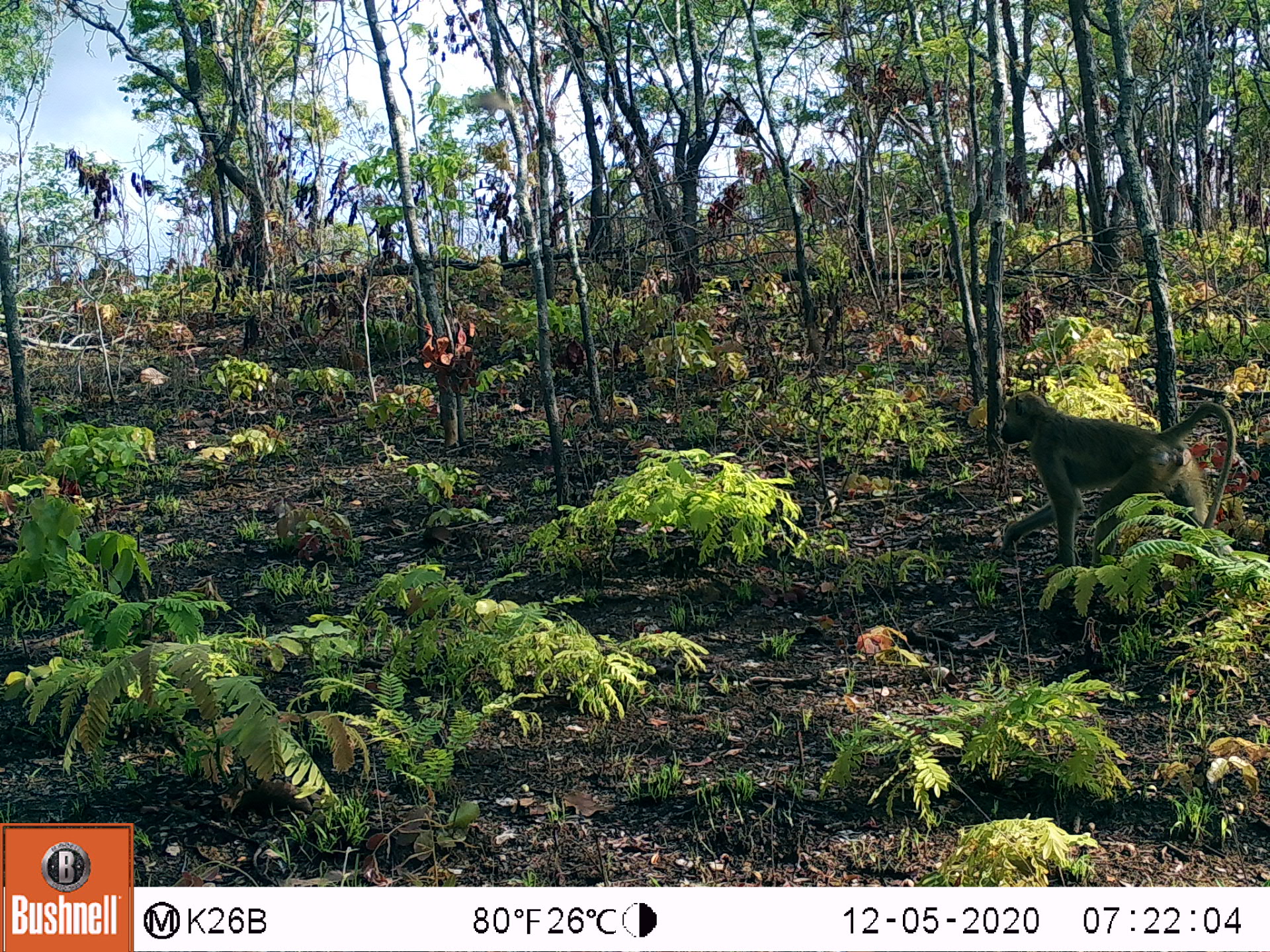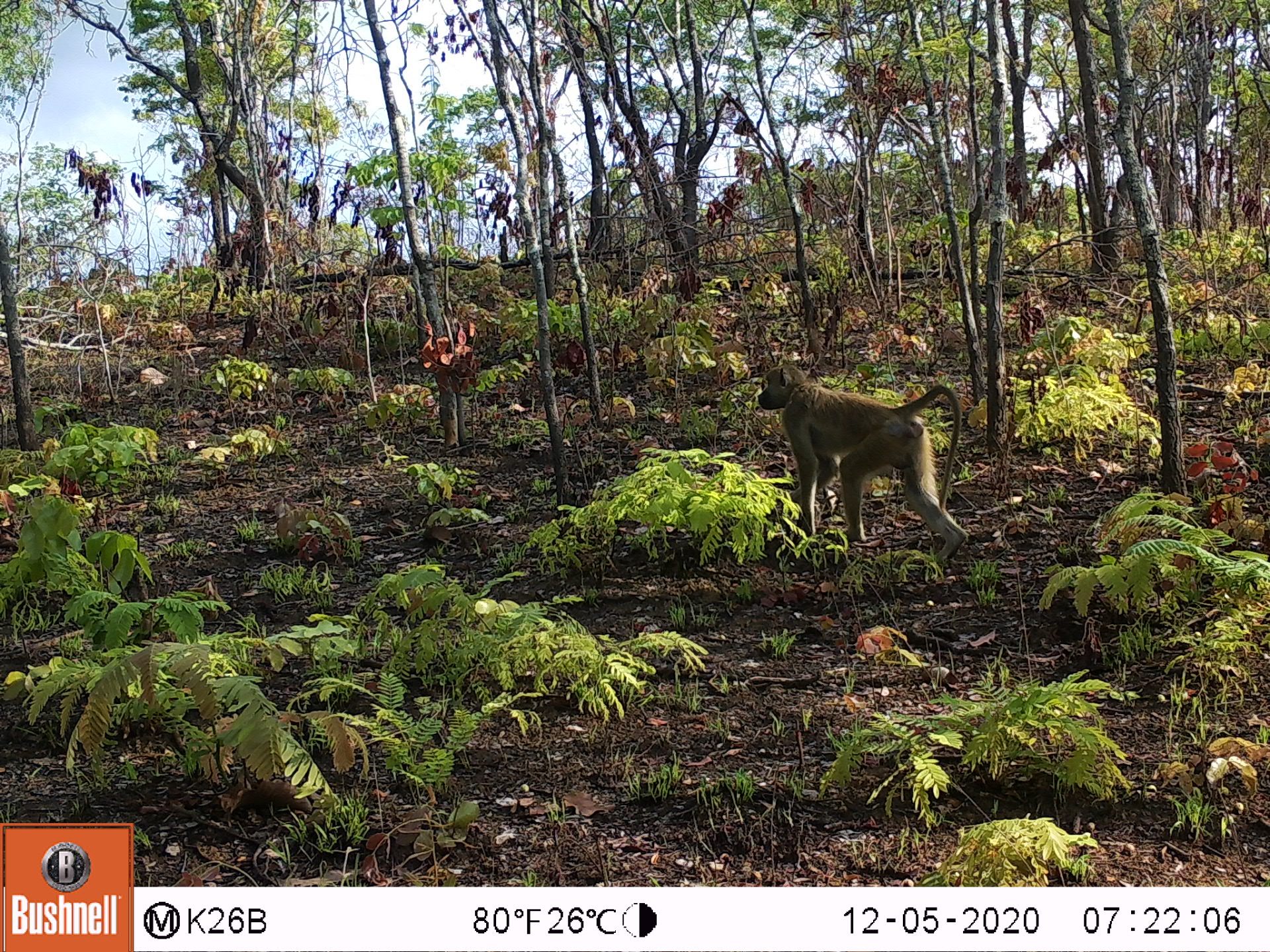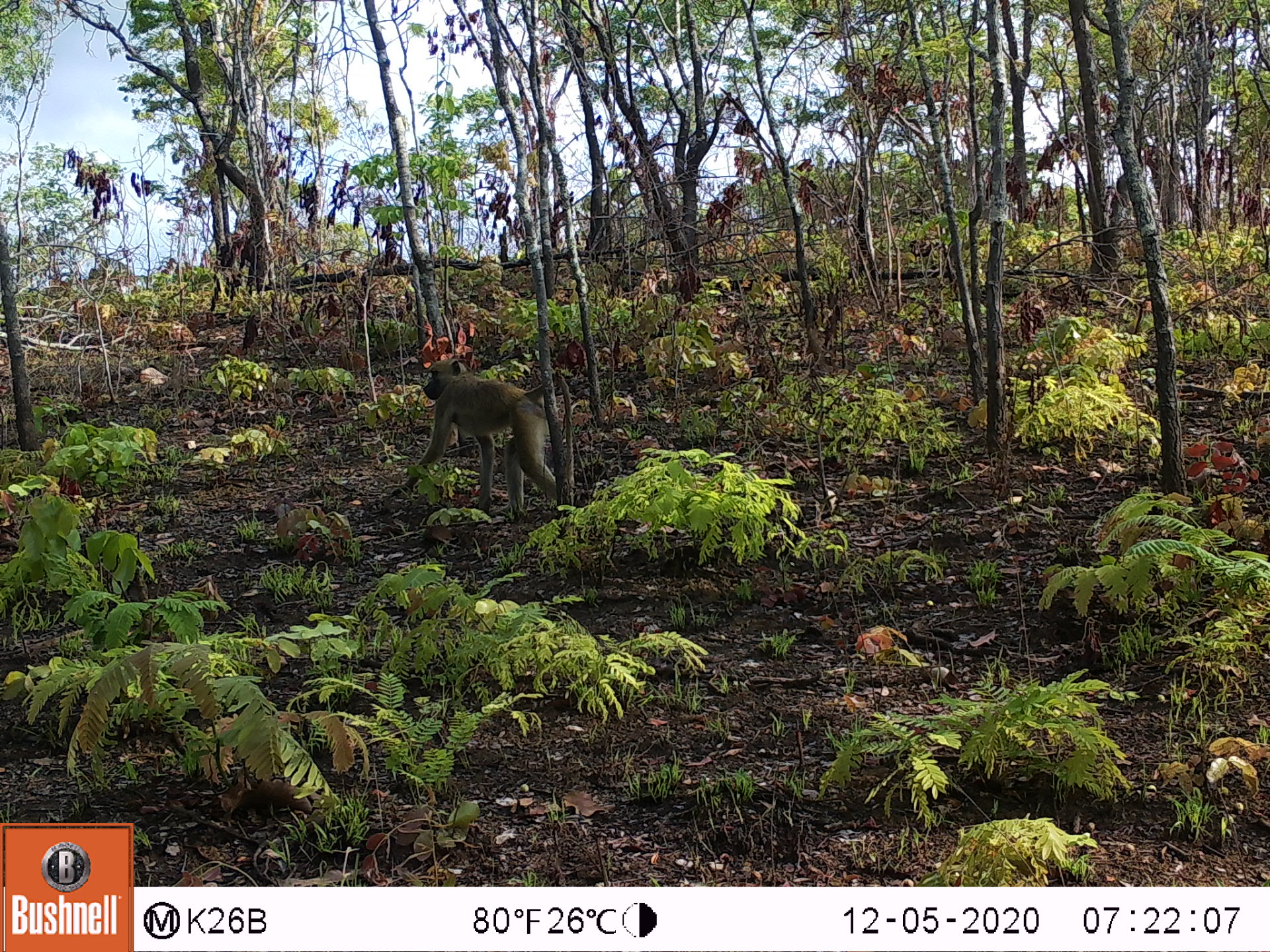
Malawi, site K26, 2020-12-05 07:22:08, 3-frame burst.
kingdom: Animalia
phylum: Chordata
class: Mammalia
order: Primates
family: Cercopithecidae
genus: Papio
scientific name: Papio cynocephalus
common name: yellow baboon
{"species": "yellow baboon (Papio cynocephalus)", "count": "1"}